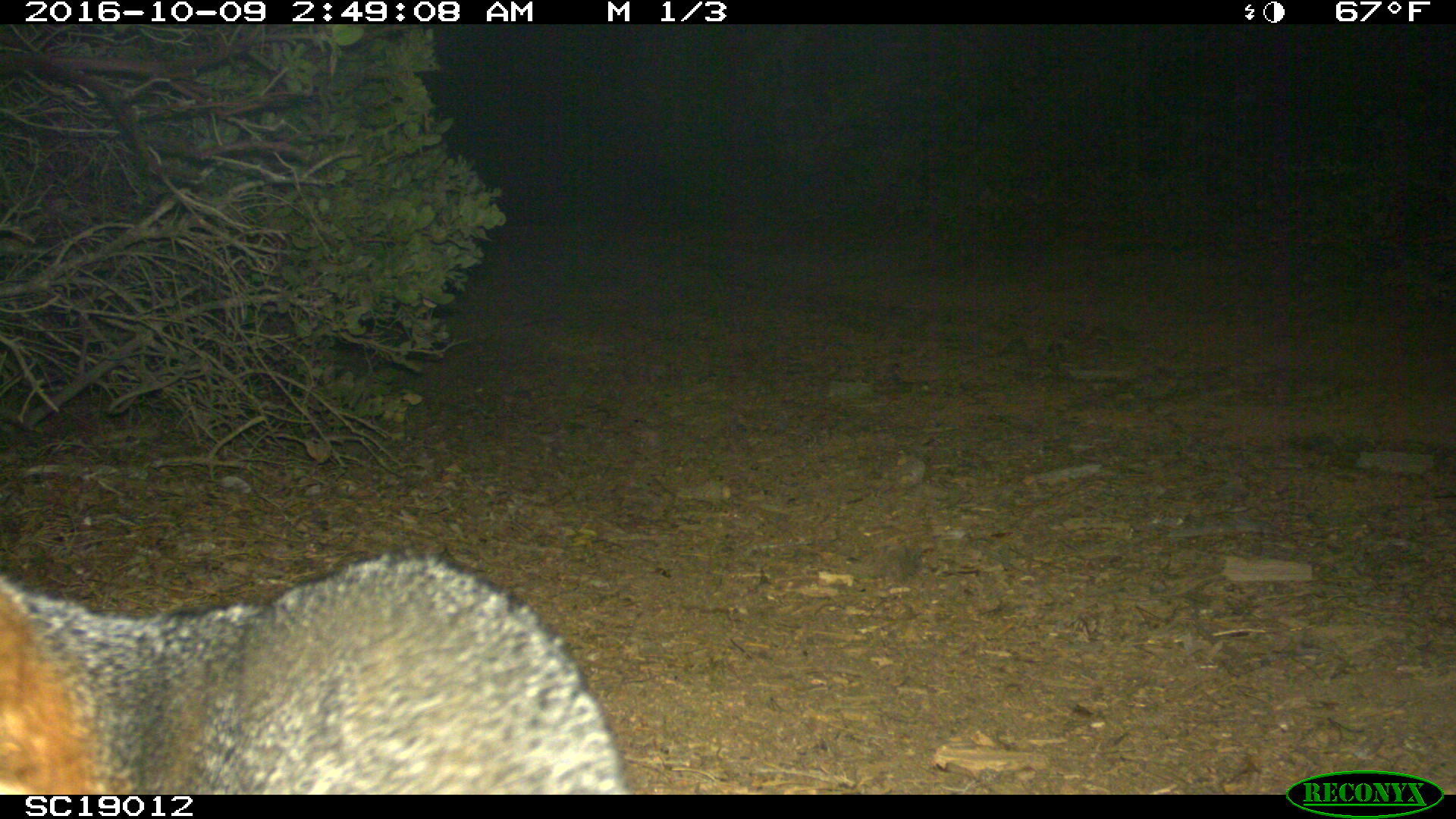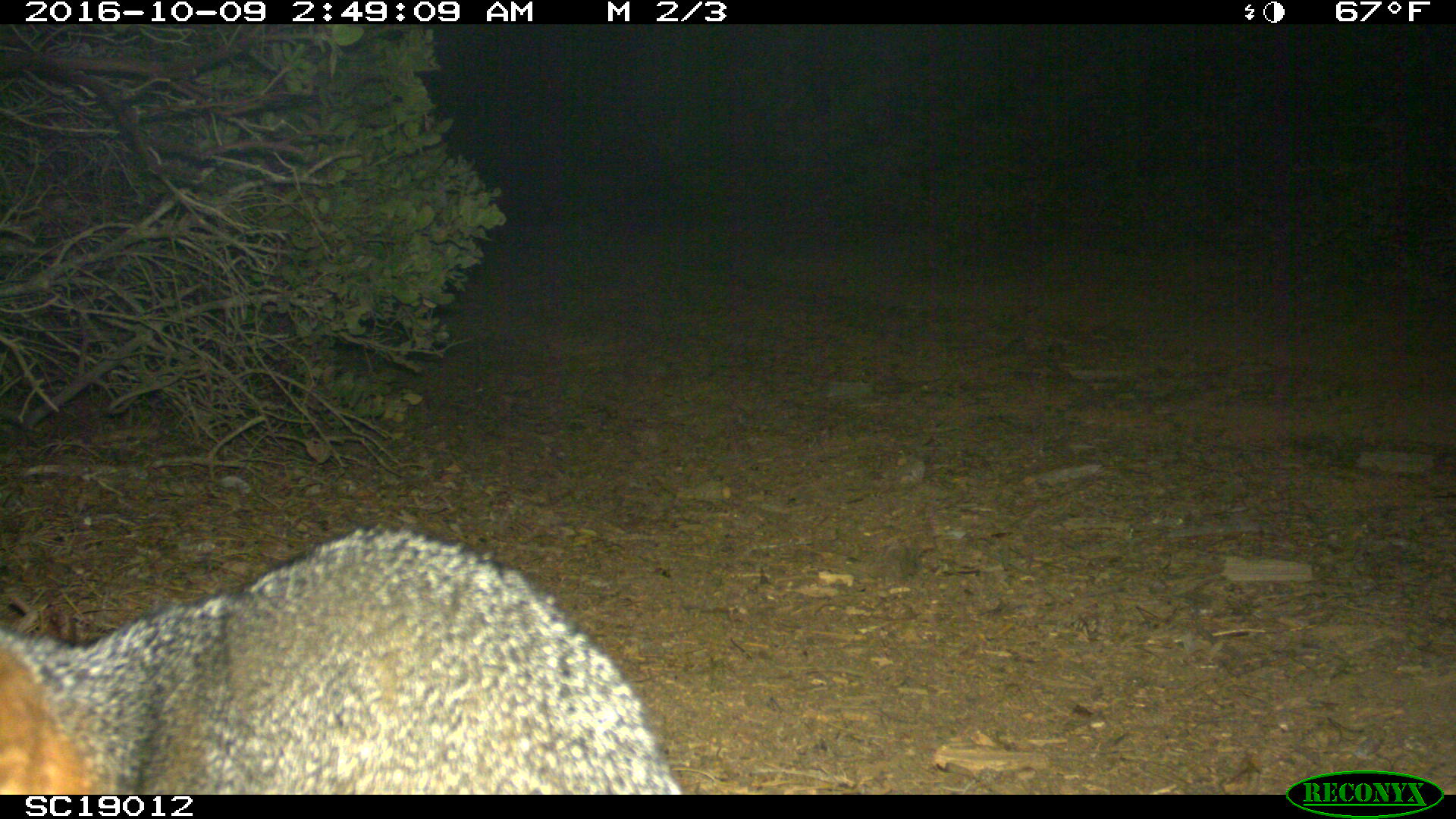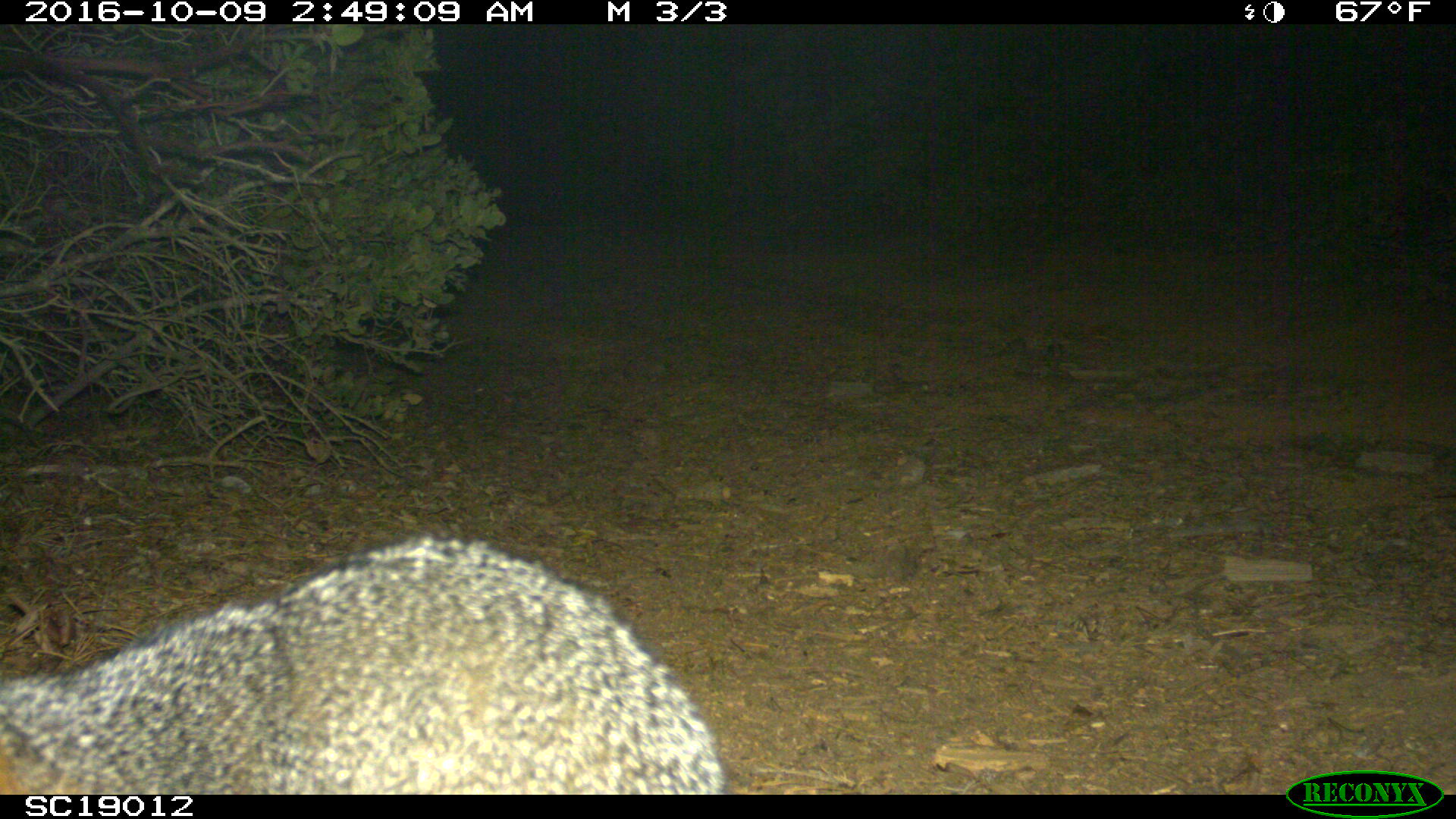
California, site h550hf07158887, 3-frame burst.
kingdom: Animalia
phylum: Chordata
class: Mammalia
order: Carnivora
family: Canidae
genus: Urocyon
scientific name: Urocyon littoralis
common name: island fox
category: fox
Fox (island fox) (Urocyon littoralis).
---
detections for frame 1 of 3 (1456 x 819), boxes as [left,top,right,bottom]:
fox: [2,548,632,792]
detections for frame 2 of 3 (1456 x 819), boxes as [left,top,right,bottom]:
fox: [0,526,682,792]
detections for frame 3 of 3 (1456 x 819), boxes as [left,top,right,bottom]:
fox: [0,536,726,794]